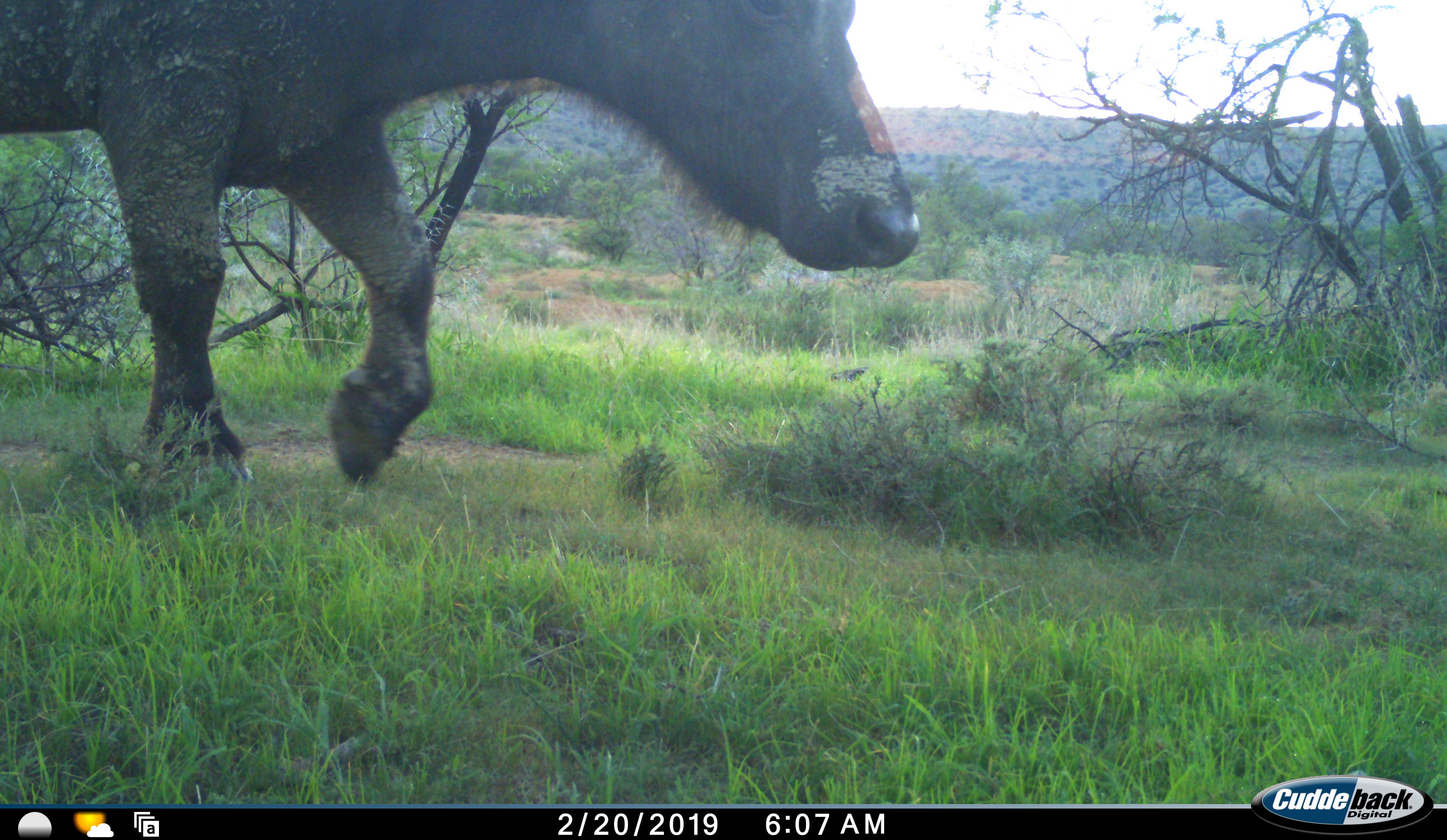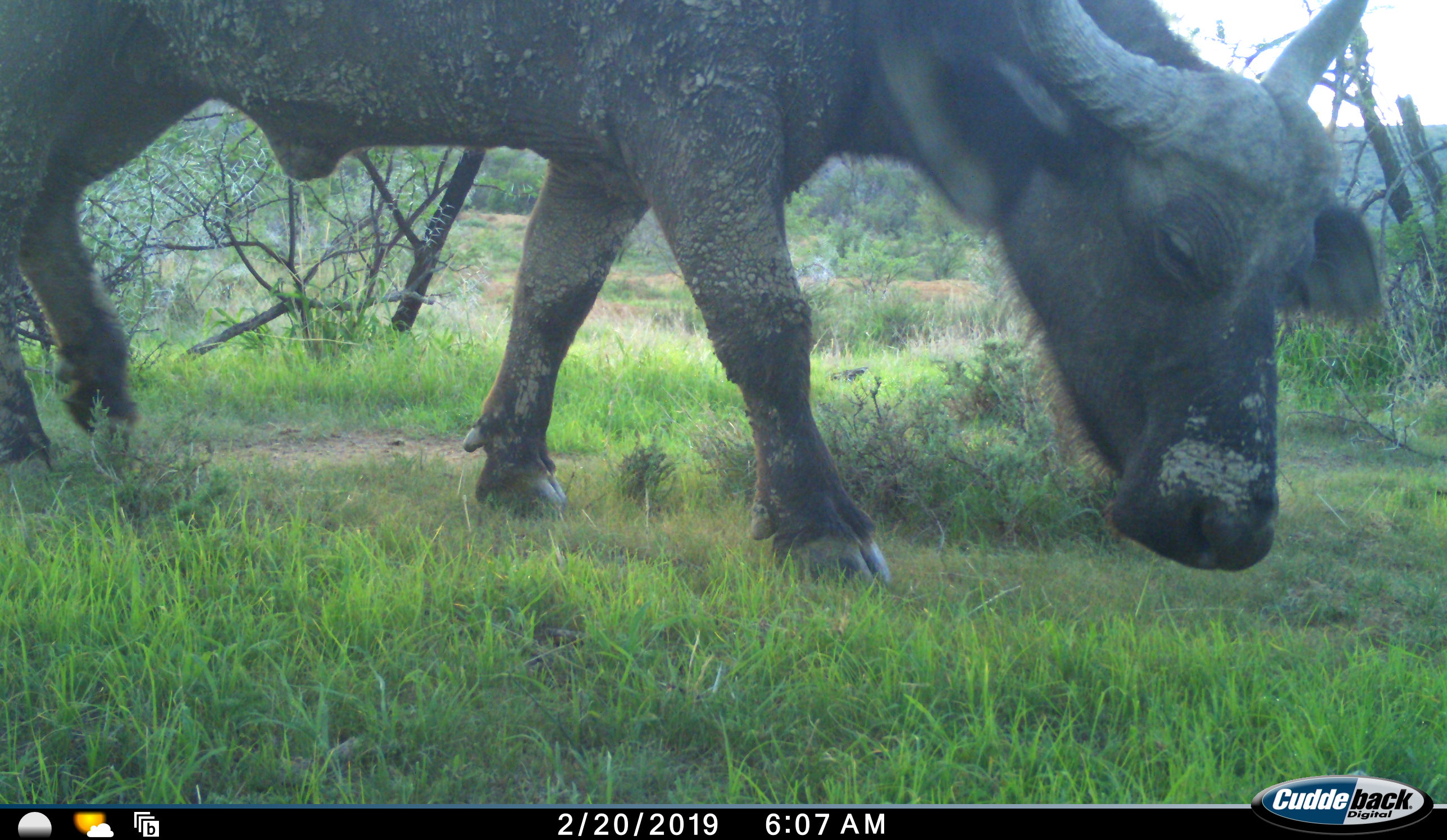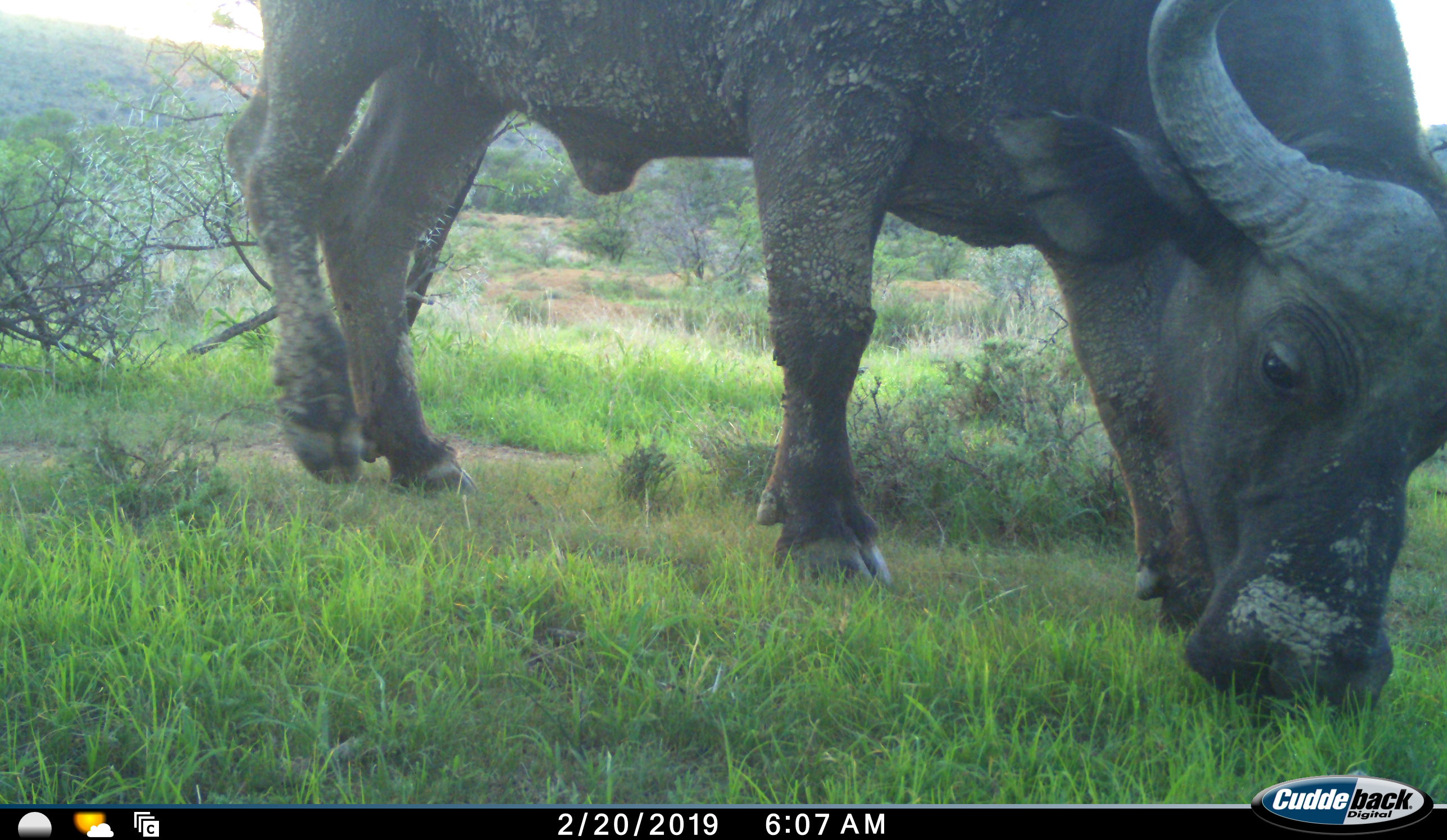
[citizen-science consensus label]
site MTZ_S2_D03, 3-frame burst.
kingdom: Animalia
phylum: Chordata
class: Mammalia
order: Artiodactyla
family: Bovidae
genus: Syncerus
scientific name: Syncerus caffer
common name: african buffalo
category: buffalo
Buffalo (african buffalo) (Syncerus caffer), count 1. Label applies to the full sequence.